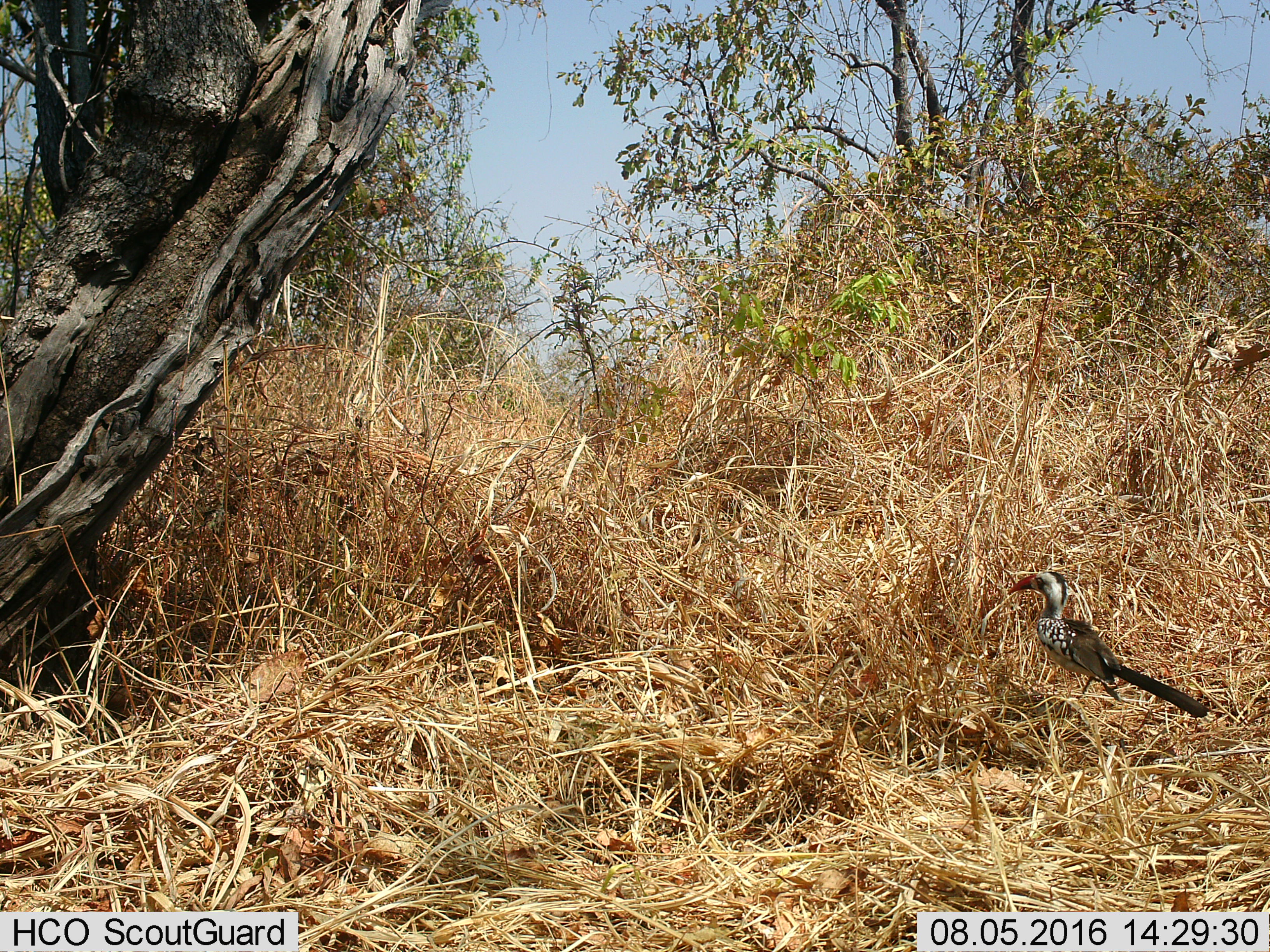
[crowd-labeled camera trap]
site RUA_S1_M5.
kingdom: Animalia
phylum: Chordata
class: Aves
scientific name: Aves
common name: bird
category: birdother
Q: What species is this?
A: Birdother (bird) (Aves).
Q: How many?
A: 1.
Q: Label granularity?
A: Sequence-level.